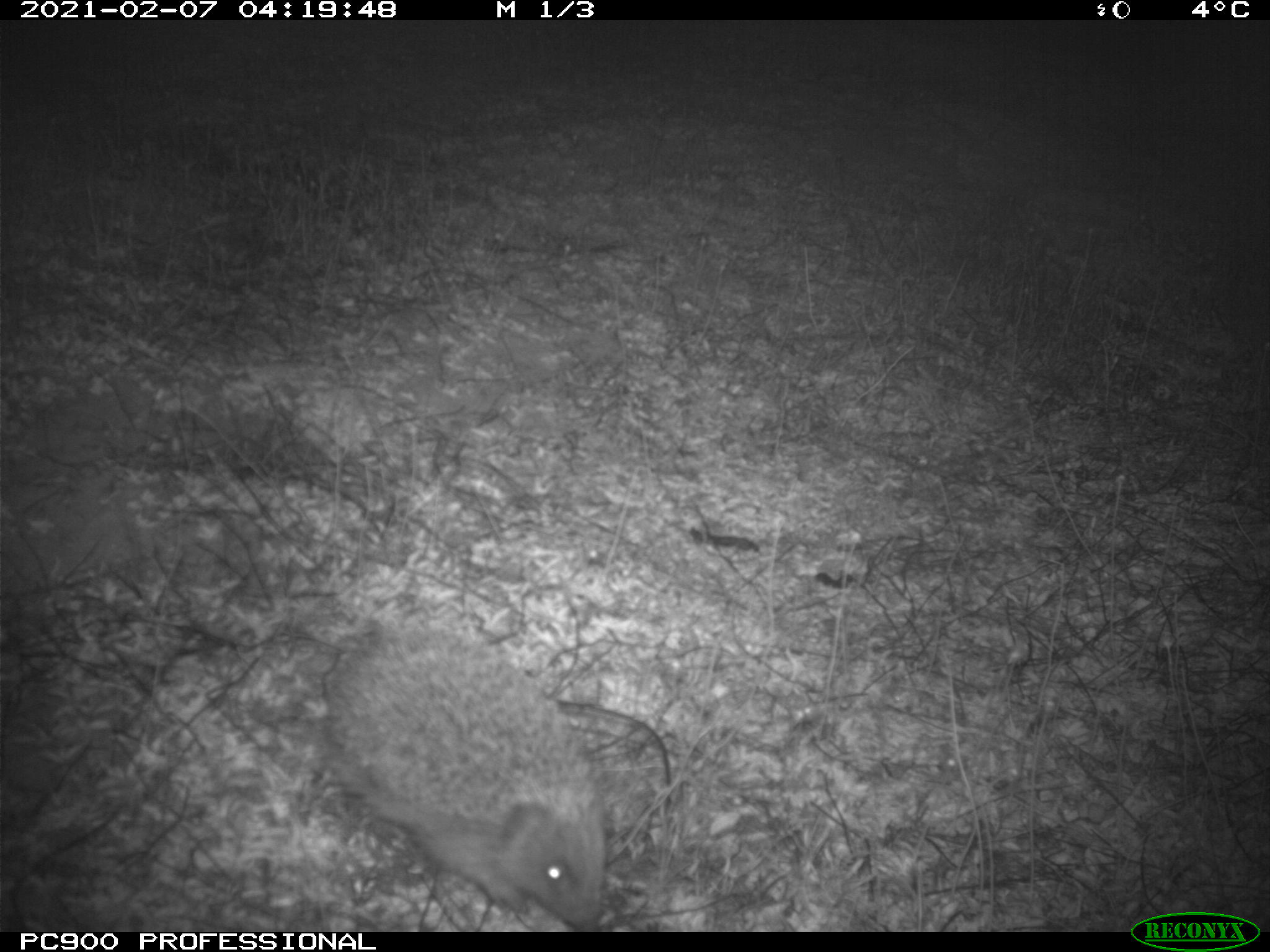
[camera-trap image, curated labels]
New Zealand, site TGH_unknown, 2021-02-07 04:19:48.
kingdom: Animalia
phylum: Chordata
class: Mammalia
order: Eulipotyphla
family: Erinaceidae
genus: Erinaceus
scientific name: Erinaceus europaeus europaeus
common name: european hedgehog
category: hedgehog